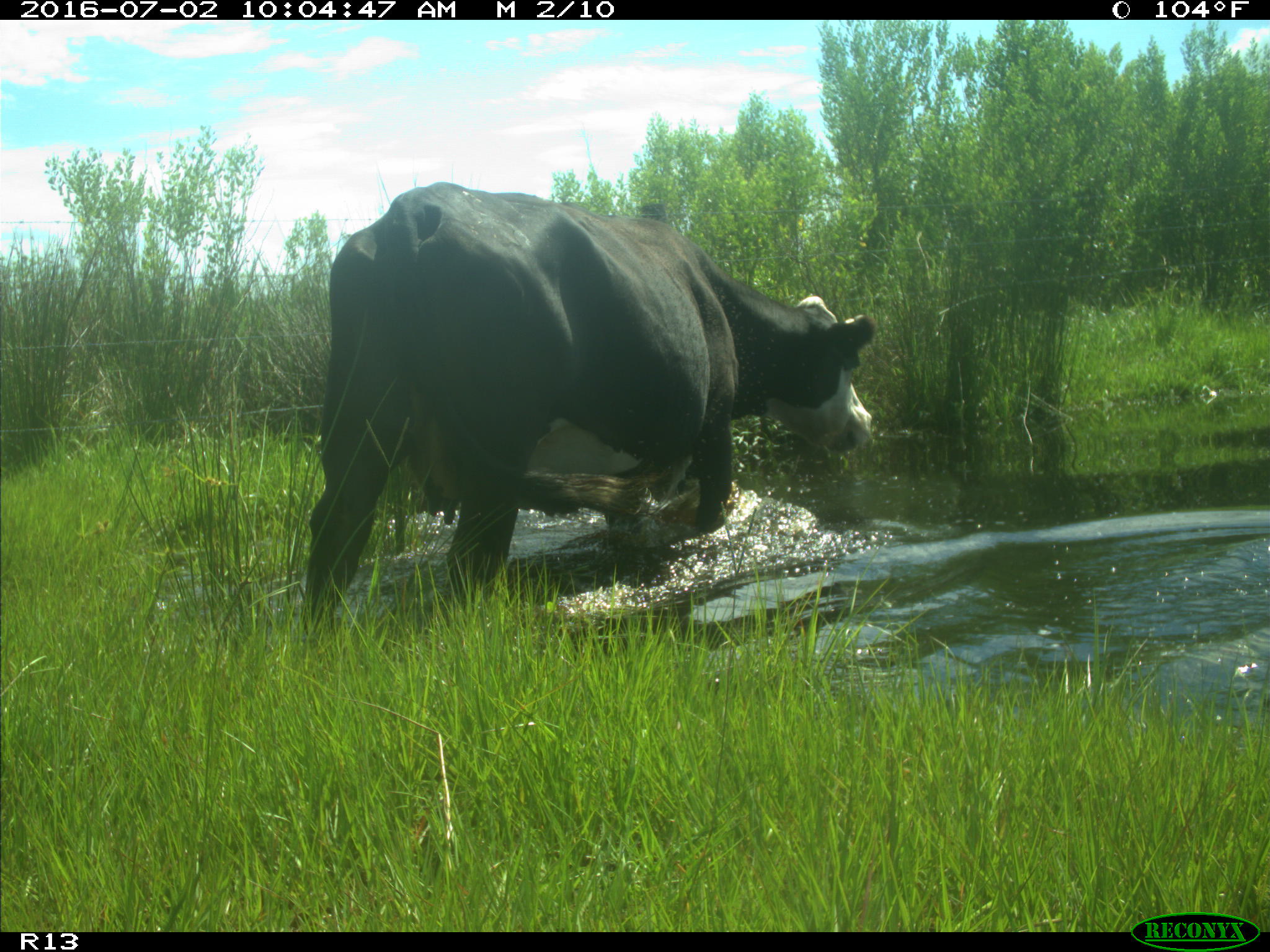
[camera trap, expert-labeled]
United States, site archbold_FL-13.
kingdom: Animalia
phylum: Chordata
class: Mammalia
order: Artiodactyla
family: Bovidae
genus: Bos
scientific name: Bos taurus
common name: domestic cow